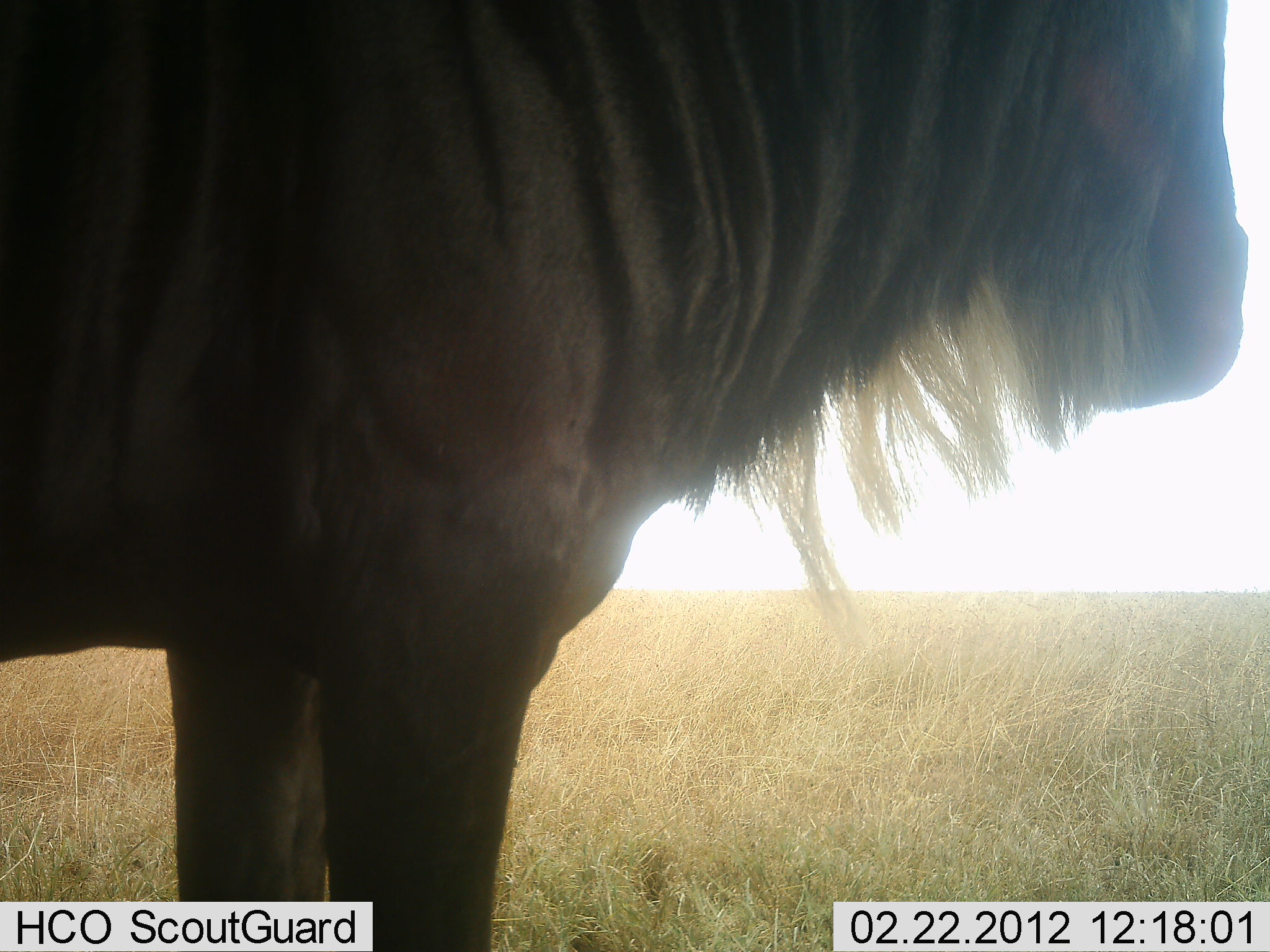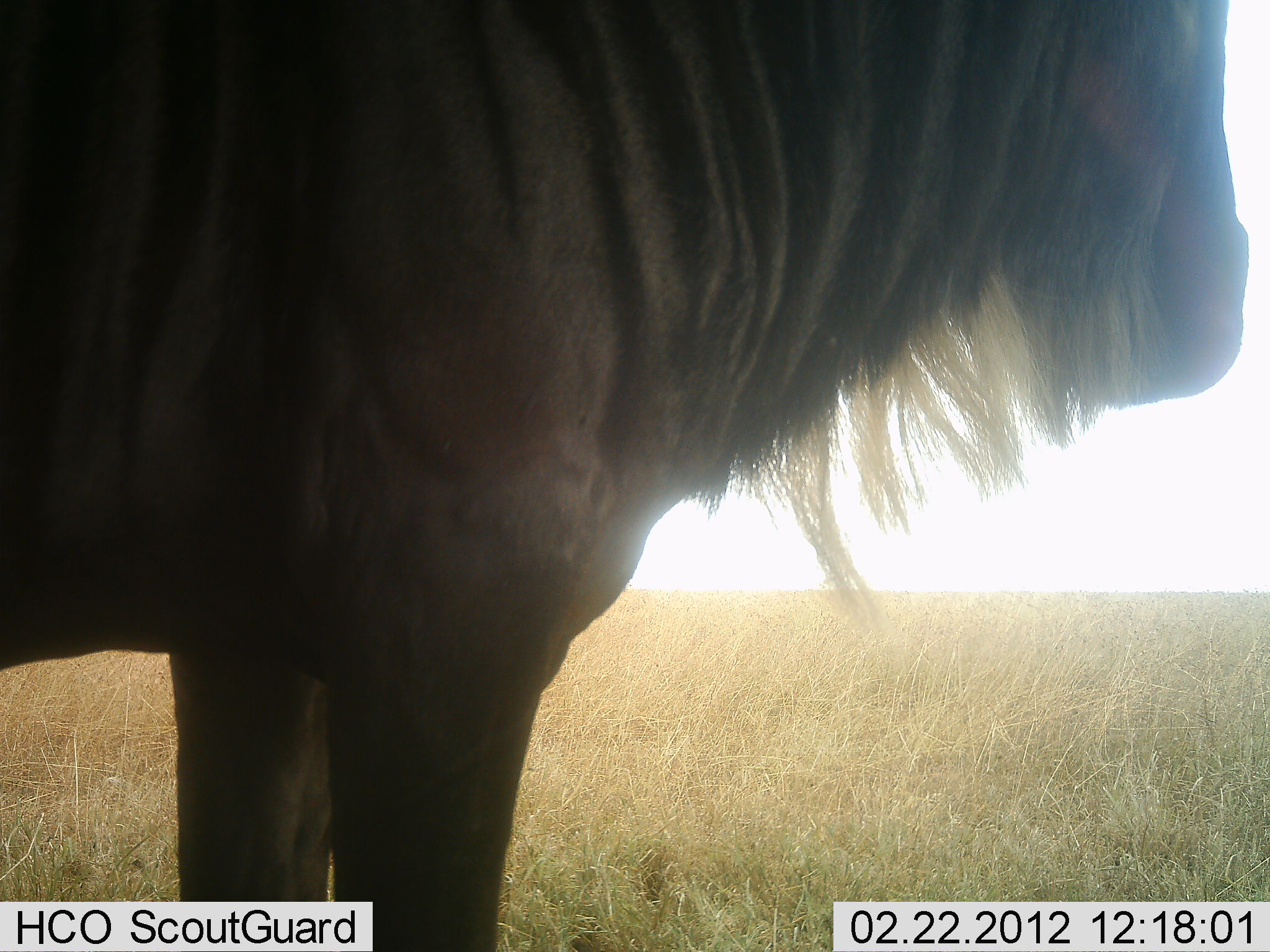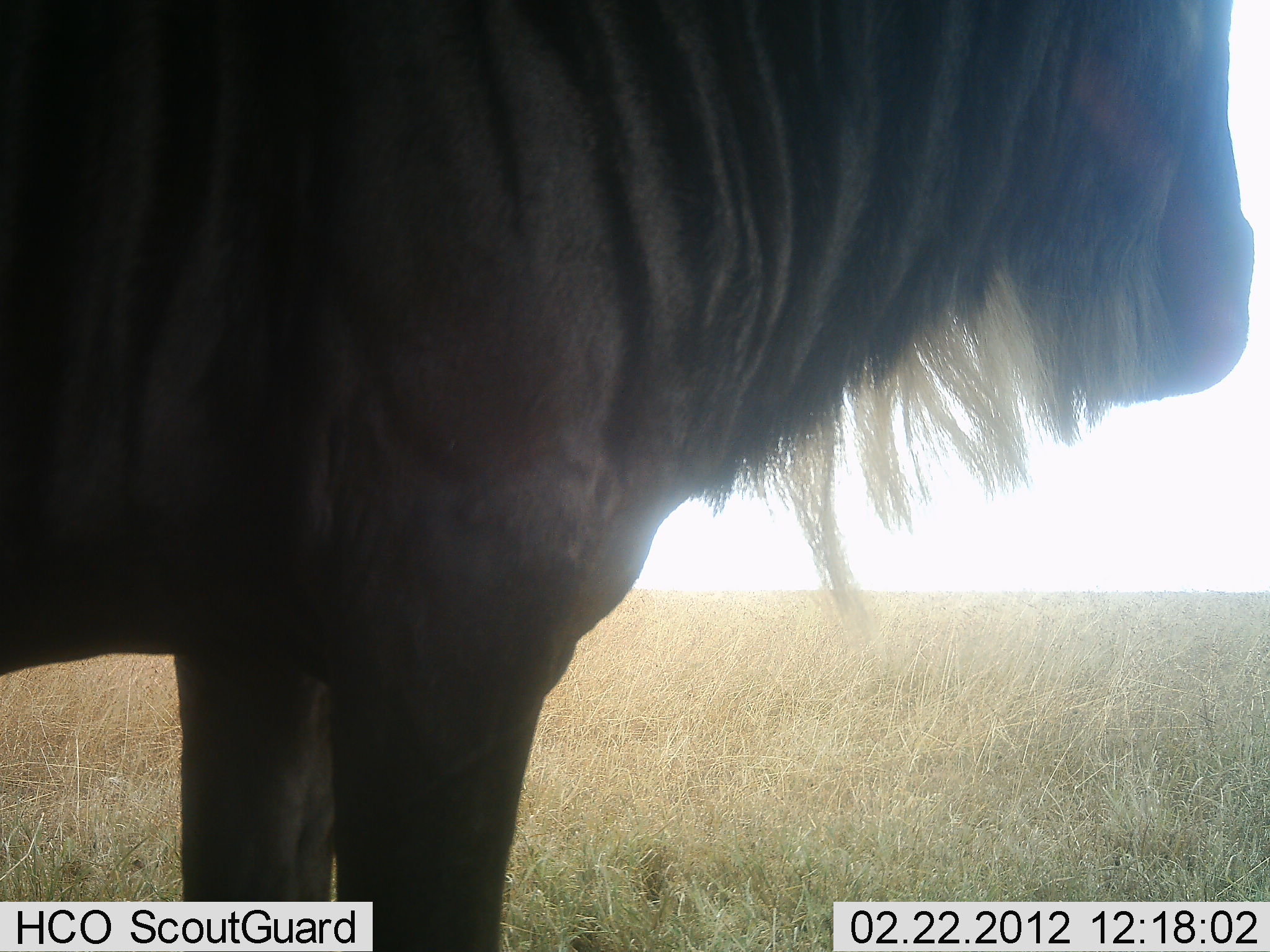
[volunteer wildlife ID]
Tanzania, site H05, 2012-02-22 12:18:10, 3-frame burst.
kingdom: Animalia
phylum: Chordata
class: Mammalia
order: Artiodactyla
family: Bovidae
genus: Connochaetes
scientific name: Connochaetes taurinus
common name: blue wildebeest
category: wildebeest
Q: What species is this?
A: Wildebeest (blue wildebeest) (Connochaetes taurinus).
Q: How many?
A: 1.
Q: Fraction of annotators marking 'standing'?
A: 100%.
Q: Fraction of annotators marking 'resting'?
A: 0%.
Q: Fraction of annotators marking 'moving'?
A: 0%.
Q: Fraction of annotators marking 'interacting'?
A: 0%.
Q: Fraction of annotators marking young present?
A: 0%.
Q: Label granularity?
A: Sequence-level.